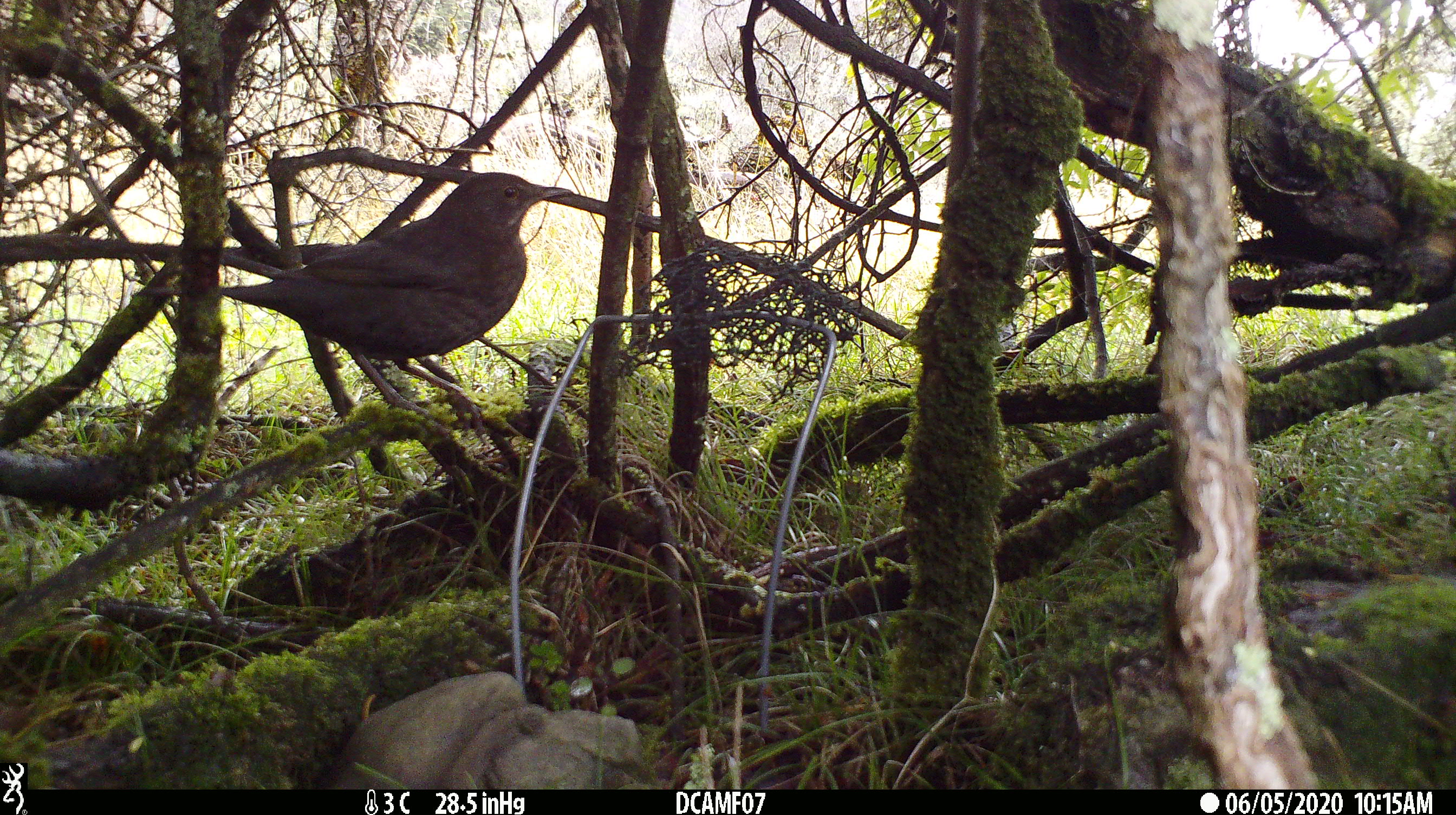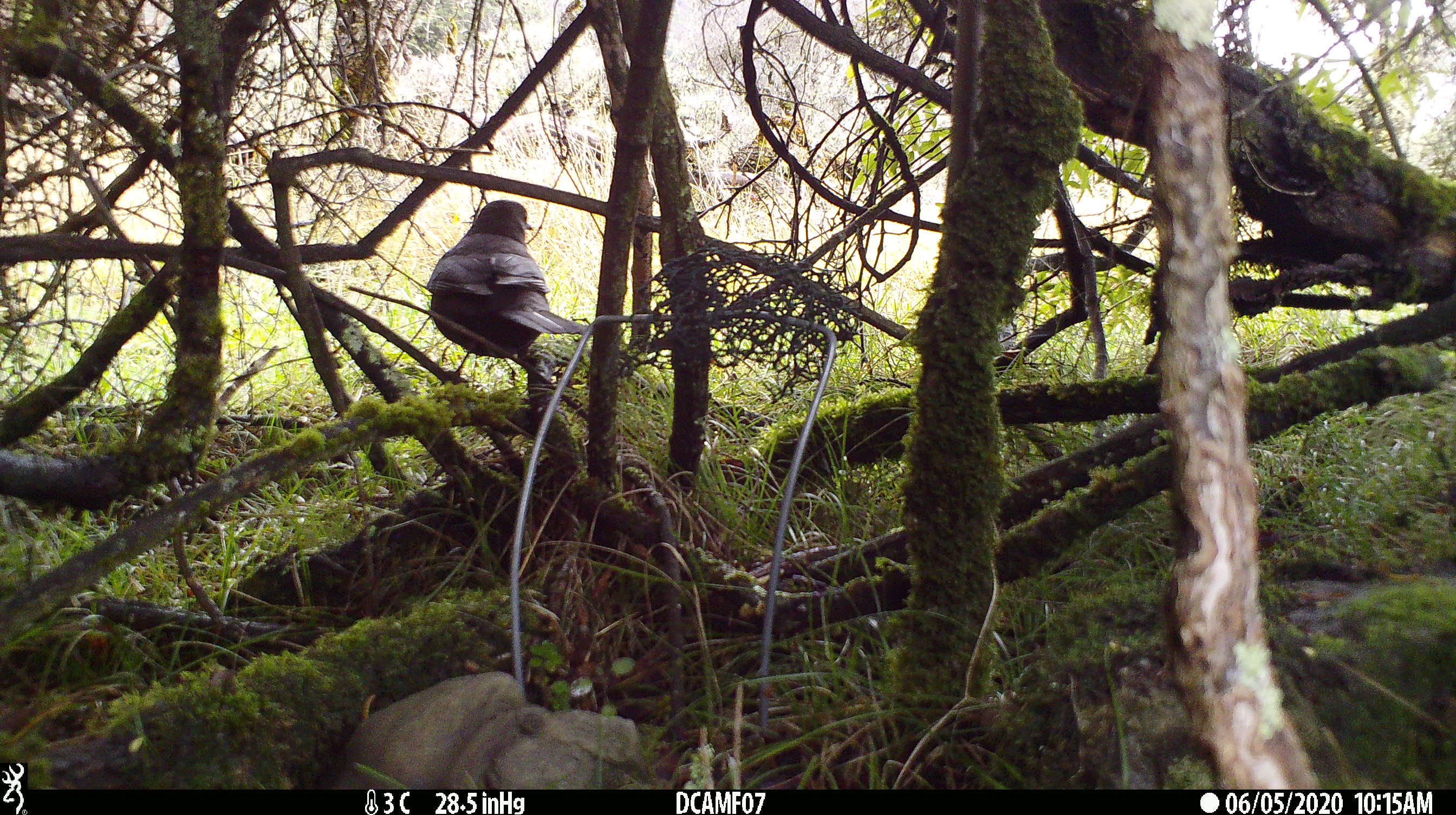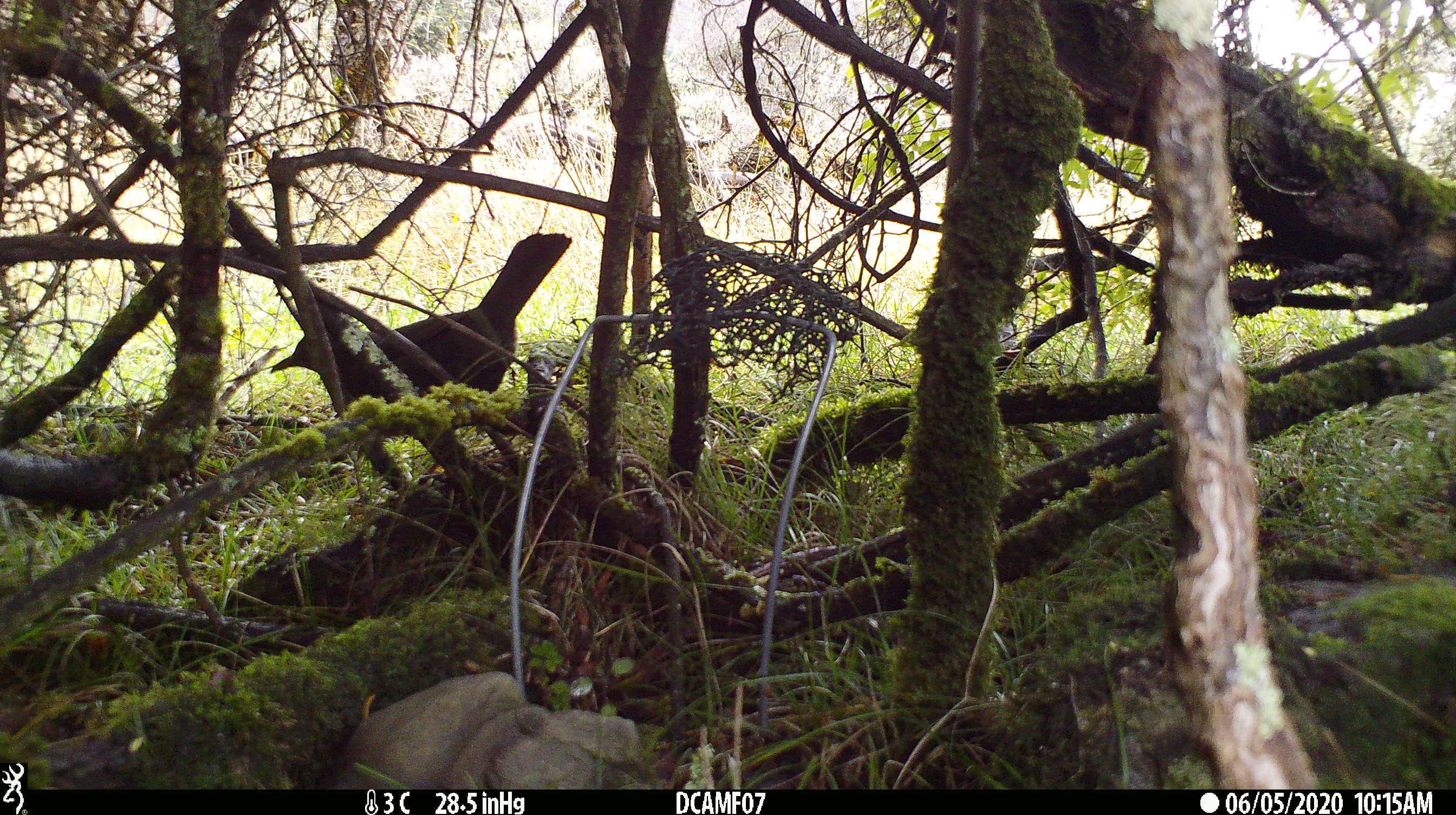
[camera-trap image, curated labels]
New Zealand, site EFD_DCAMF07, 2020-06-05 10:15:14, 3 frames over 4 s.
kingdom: Animalia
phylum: Chordata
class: Aves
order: Passeriformes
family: Turdidae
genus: Turdus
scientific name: Turdus merula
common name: eurasian blackbird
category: blackbird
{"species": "blackbird (eurasian blackbird) (Turdus merula)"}